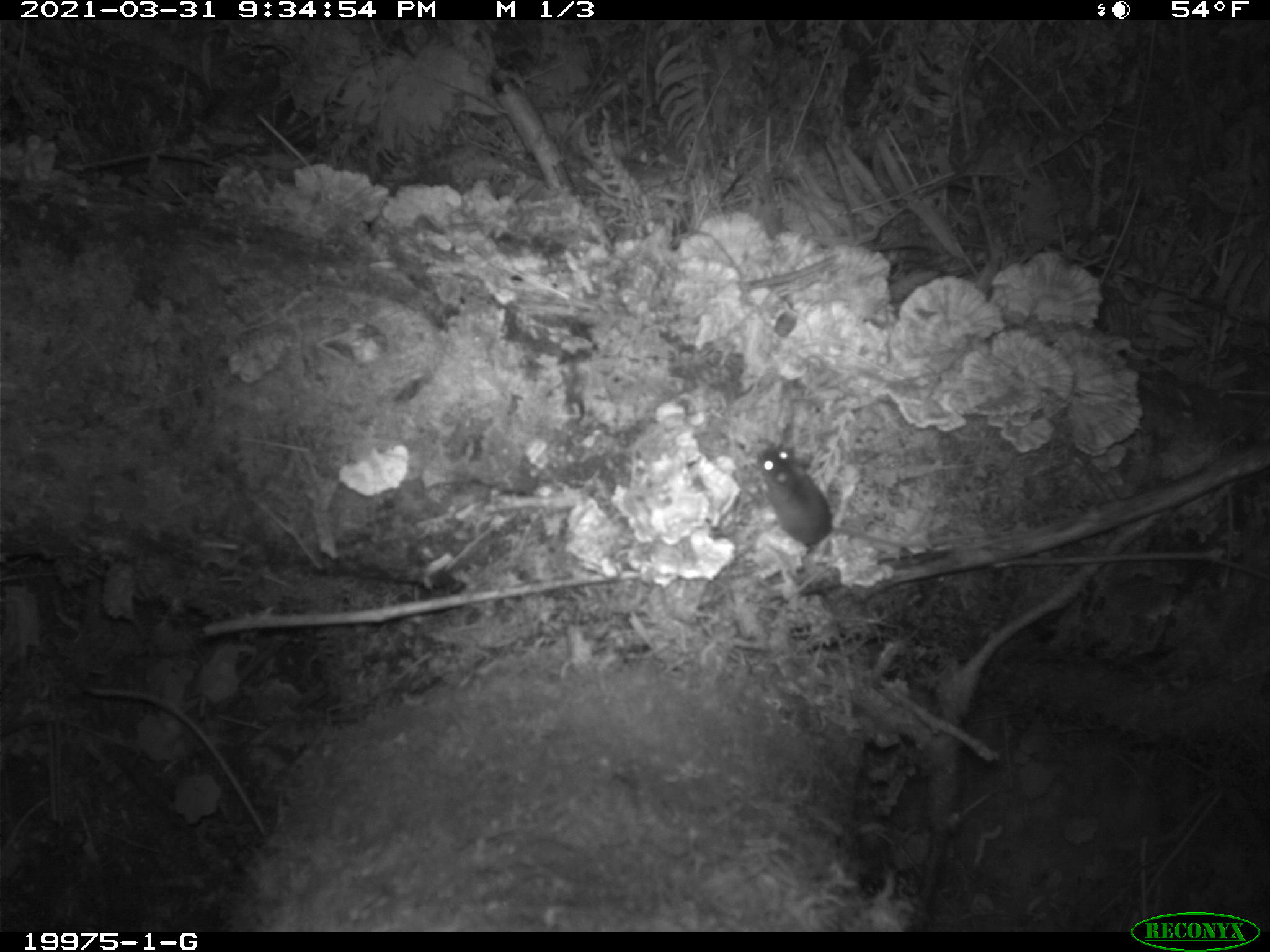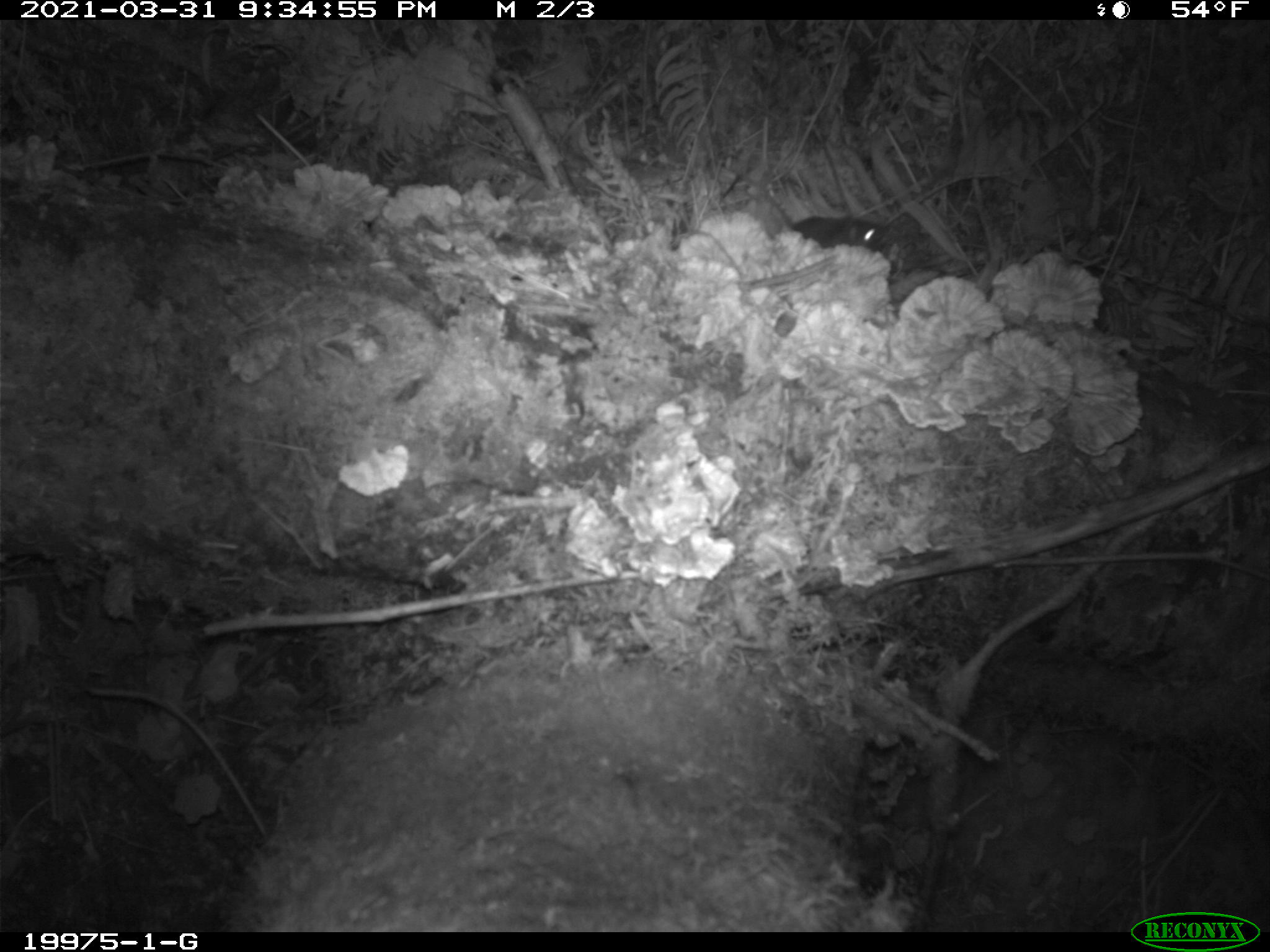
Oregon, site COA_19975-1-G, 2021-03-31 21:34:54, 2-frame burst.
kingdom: Animalia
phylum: Chordata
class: Mammalia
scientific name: Mammalia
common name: small mammal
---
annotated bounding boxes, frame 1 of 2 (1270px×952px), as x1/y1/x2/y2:
small mammal: 752/433/846/635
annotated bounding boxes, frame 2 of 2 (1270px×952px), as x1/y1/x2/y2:
small mammal: 744/168/890/250